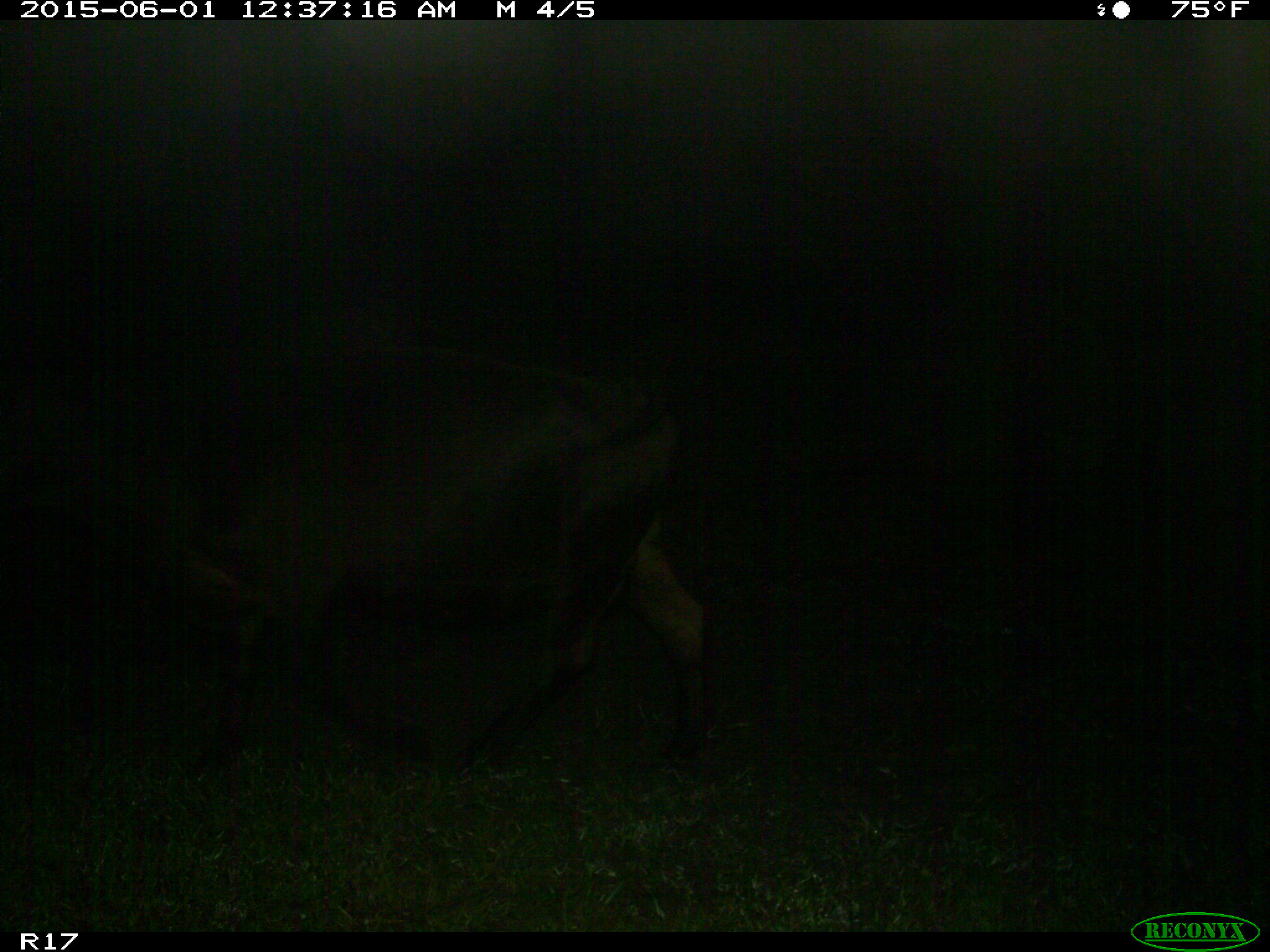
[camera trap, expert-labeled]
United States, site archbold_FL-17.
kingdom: Animalia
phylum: Chordata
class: Mammalia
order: Artiodactyla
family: Bovidae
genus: Bos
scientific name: Bos taurus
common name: domestic cow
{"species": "Bos taurus (domestic cow)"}